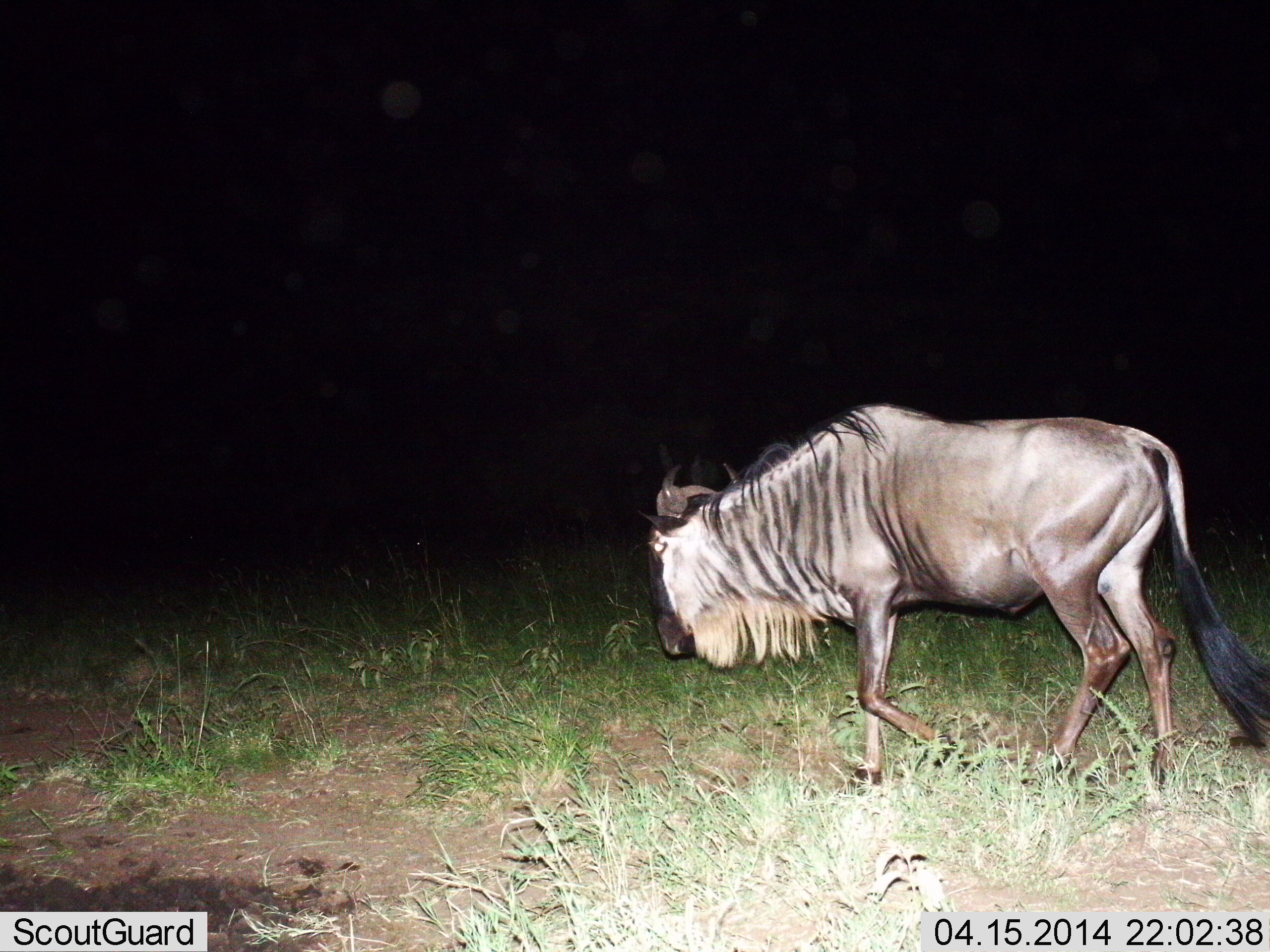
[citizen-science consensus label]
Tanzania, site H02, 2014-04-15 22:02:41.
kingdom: Animalia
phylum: Chordata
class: Mammalia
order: Artiodactyla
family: Bovidae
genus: Connochaetes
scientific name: Connochaetes taurinus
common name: blue wildebeest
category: wildebeest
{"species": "wildebeest (blue wildebeest) (Connochaetes taurinus)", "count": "1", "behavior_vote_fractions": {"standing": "10%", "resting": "0%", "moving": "90%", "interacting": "0%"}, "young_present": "0%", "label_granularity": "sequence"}